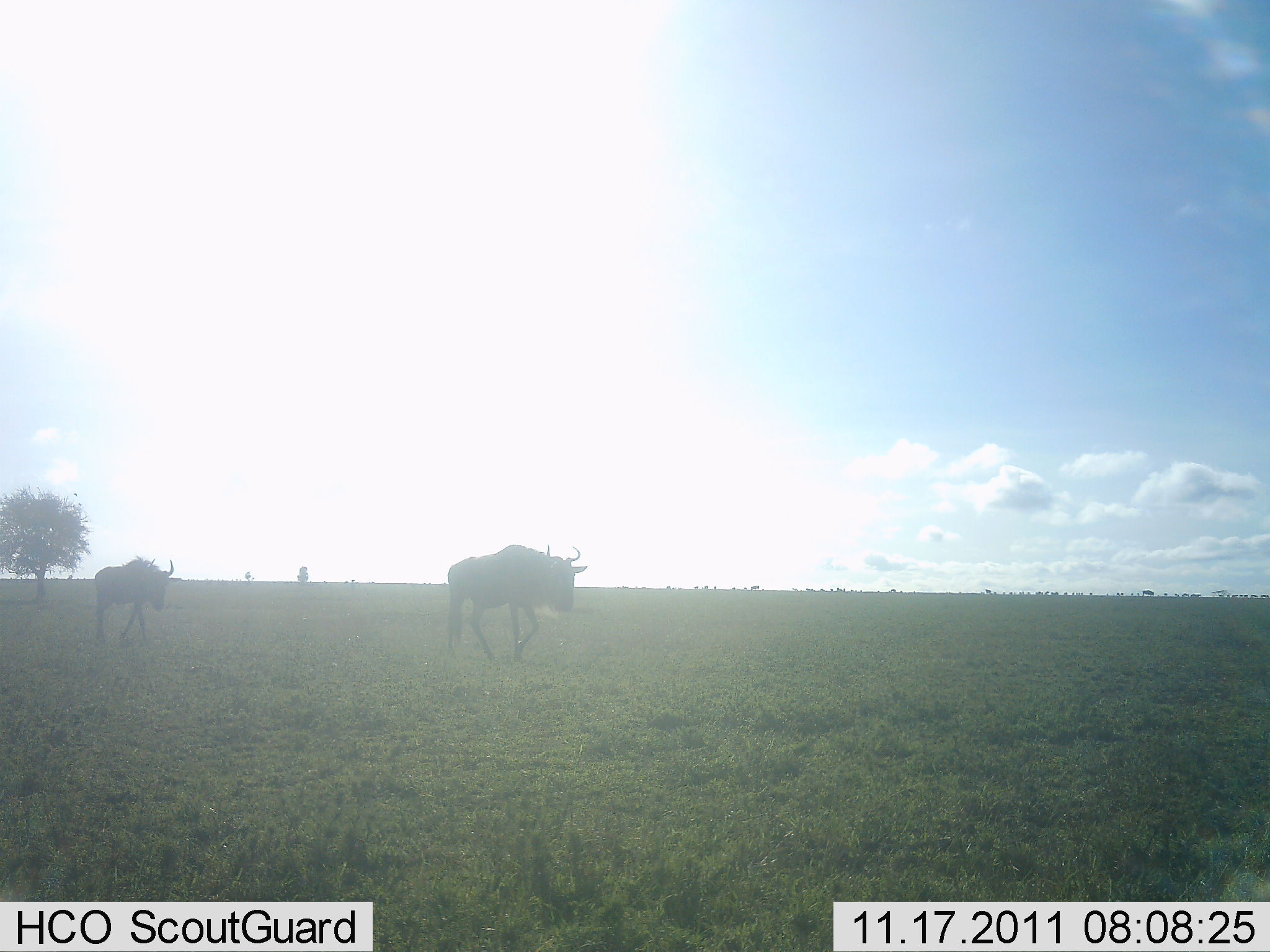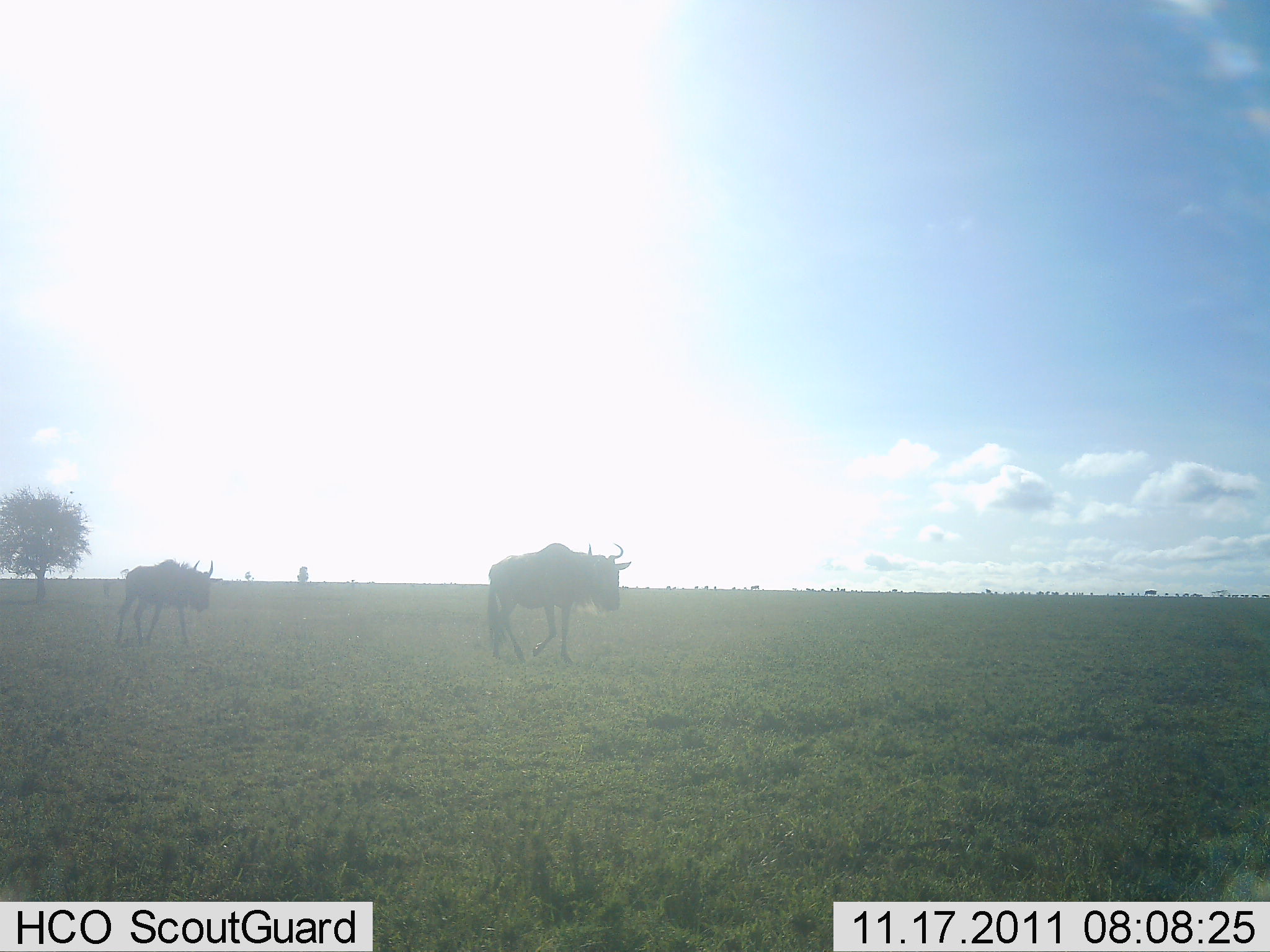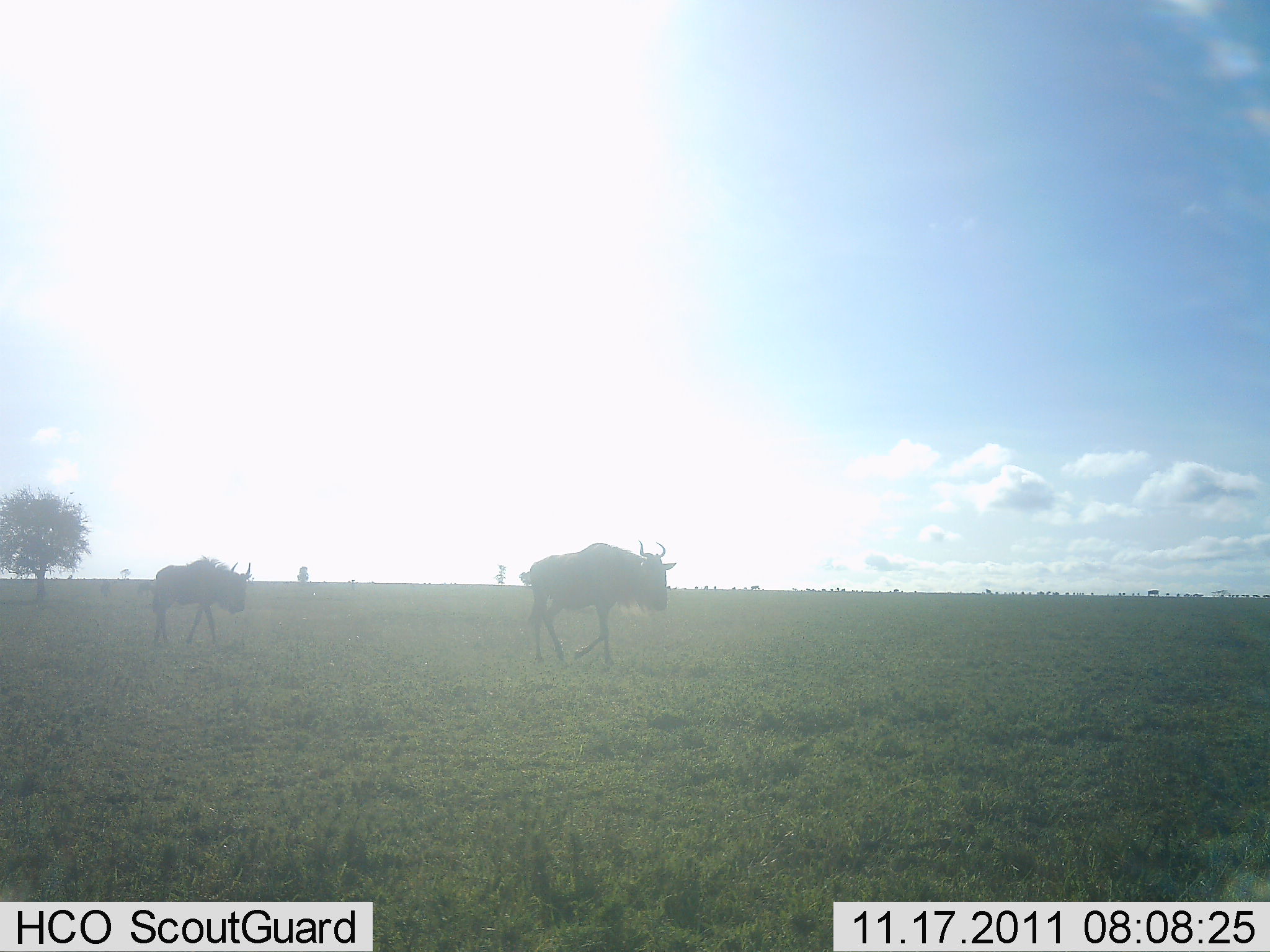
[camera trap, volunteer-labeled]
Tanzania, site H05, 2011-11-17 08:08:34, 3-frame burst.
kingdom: Animalia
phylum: Chordata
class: Mammalia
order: Artiodactyla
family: Bovidae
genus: Connochaetes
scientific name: Connochaetes taurinus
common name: blue wildebeest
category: wildebeest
Wildebeest (blue wildebeest) (Connochaetes taurinus), count 2. Behavior (volunteer vote fractions): standing 0%, resting 0%, moving 100%, interacting 0%. Young present (vote fraction): 0%. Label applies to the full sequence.